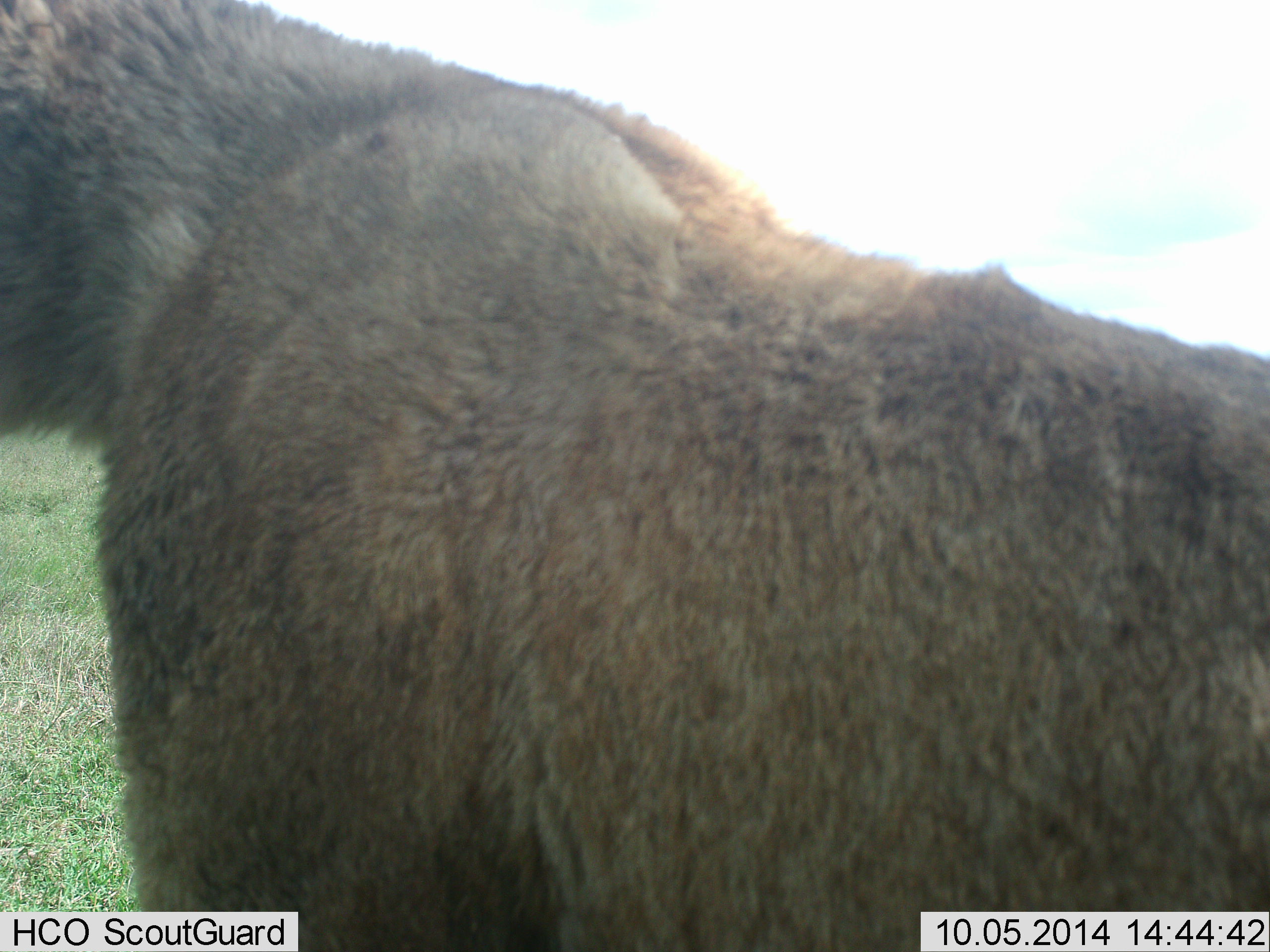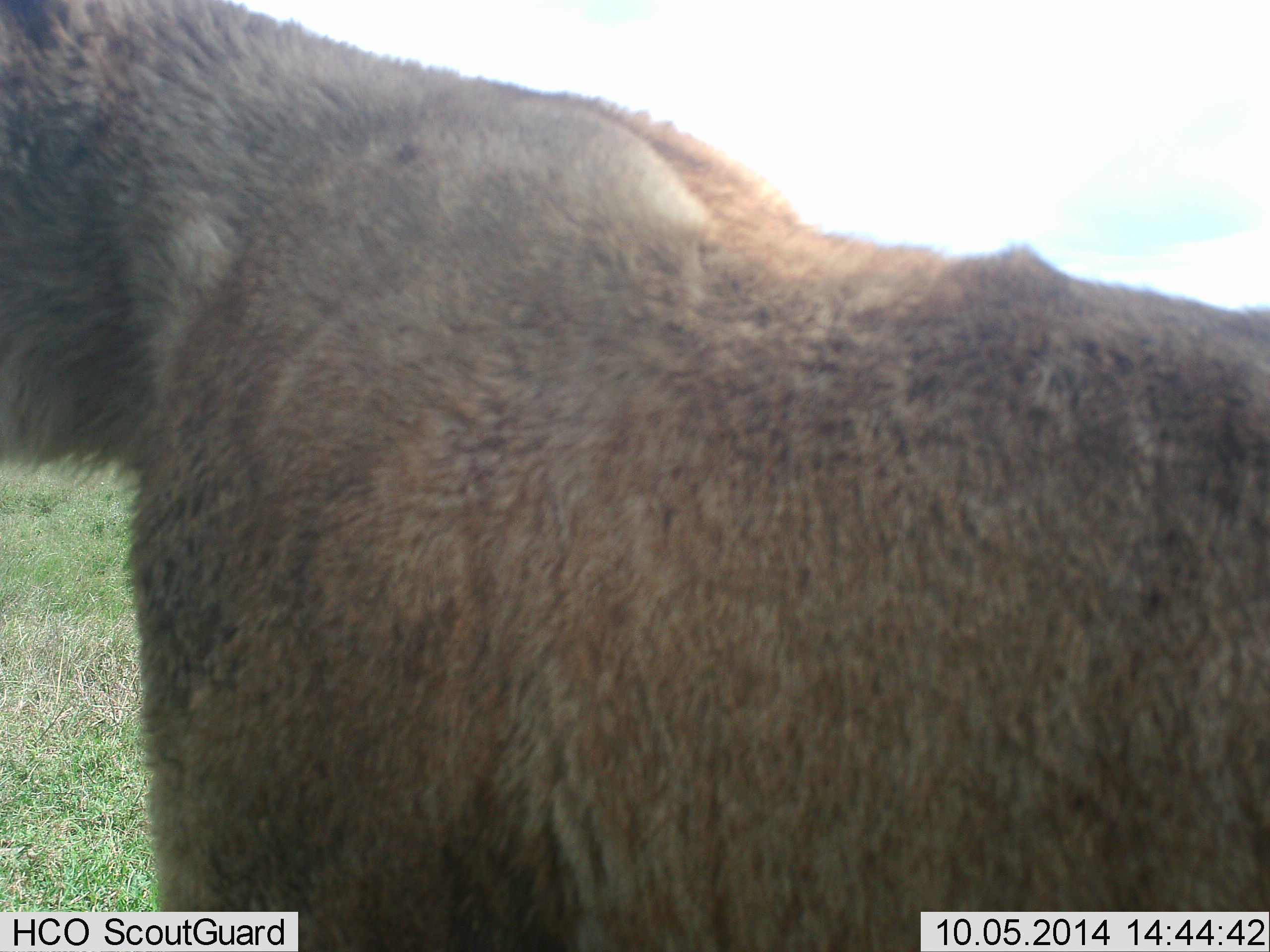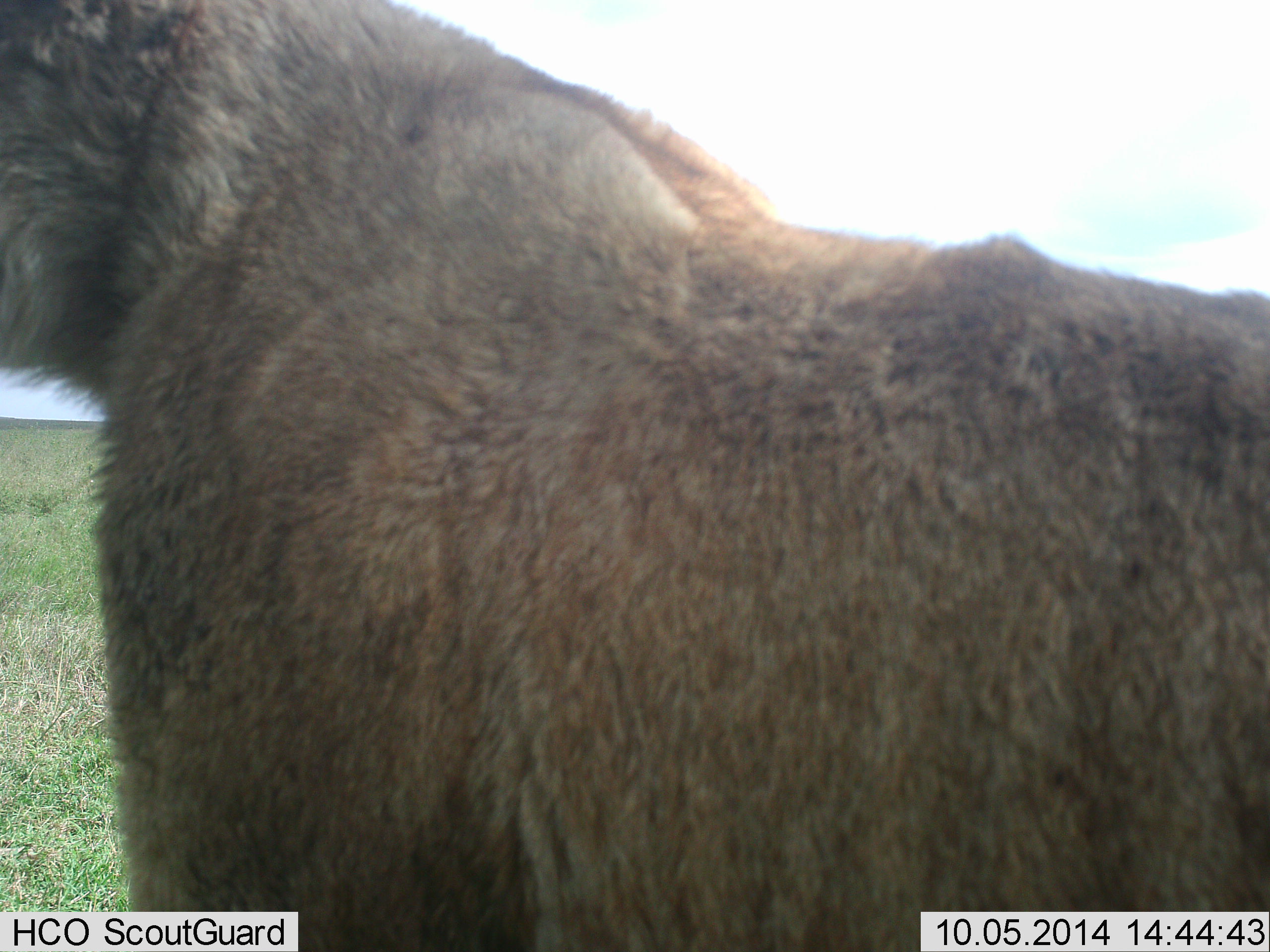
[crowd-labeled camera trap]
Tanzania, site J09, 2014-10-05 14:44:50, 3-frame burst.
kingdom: Animalia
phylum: Chordata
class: Mammalia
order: Carnivora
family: Felidae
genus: Panthera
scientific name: Panthera leo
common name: lion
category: lionfemale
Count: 1.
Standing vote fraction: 90%.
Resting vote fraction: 0%.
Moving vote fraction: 10%.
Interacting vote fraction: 10%.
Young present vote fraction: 10%.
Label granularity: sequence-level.